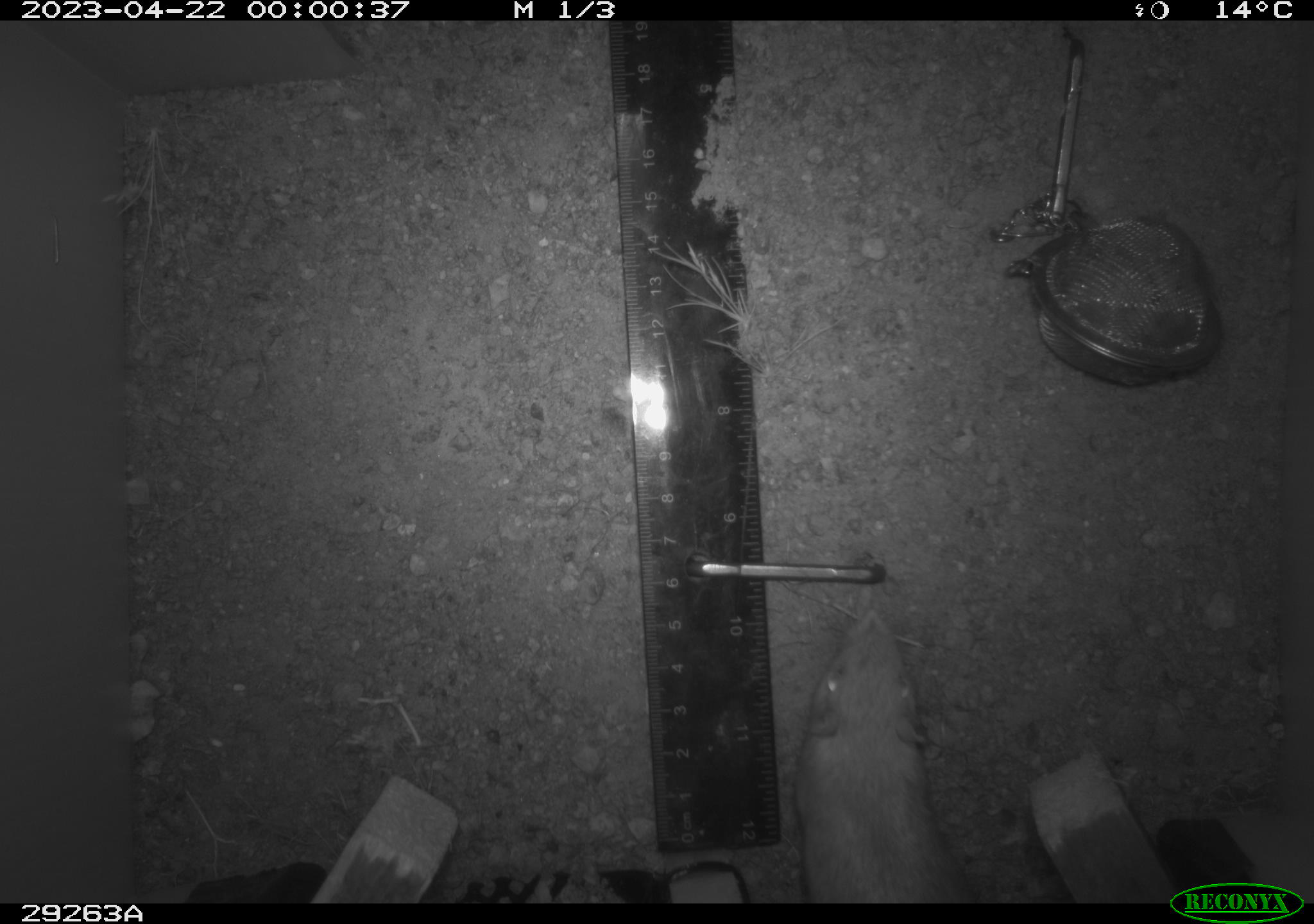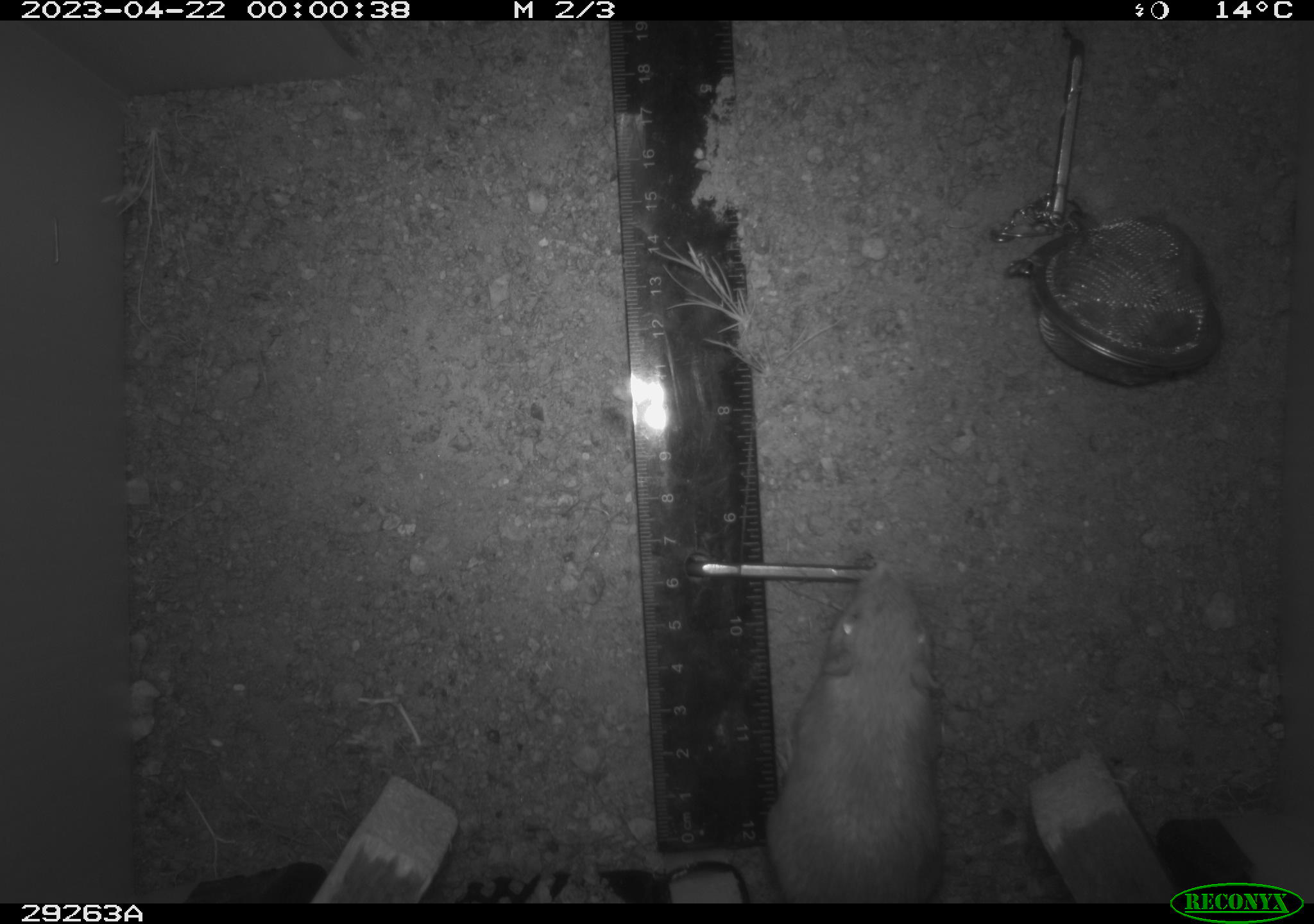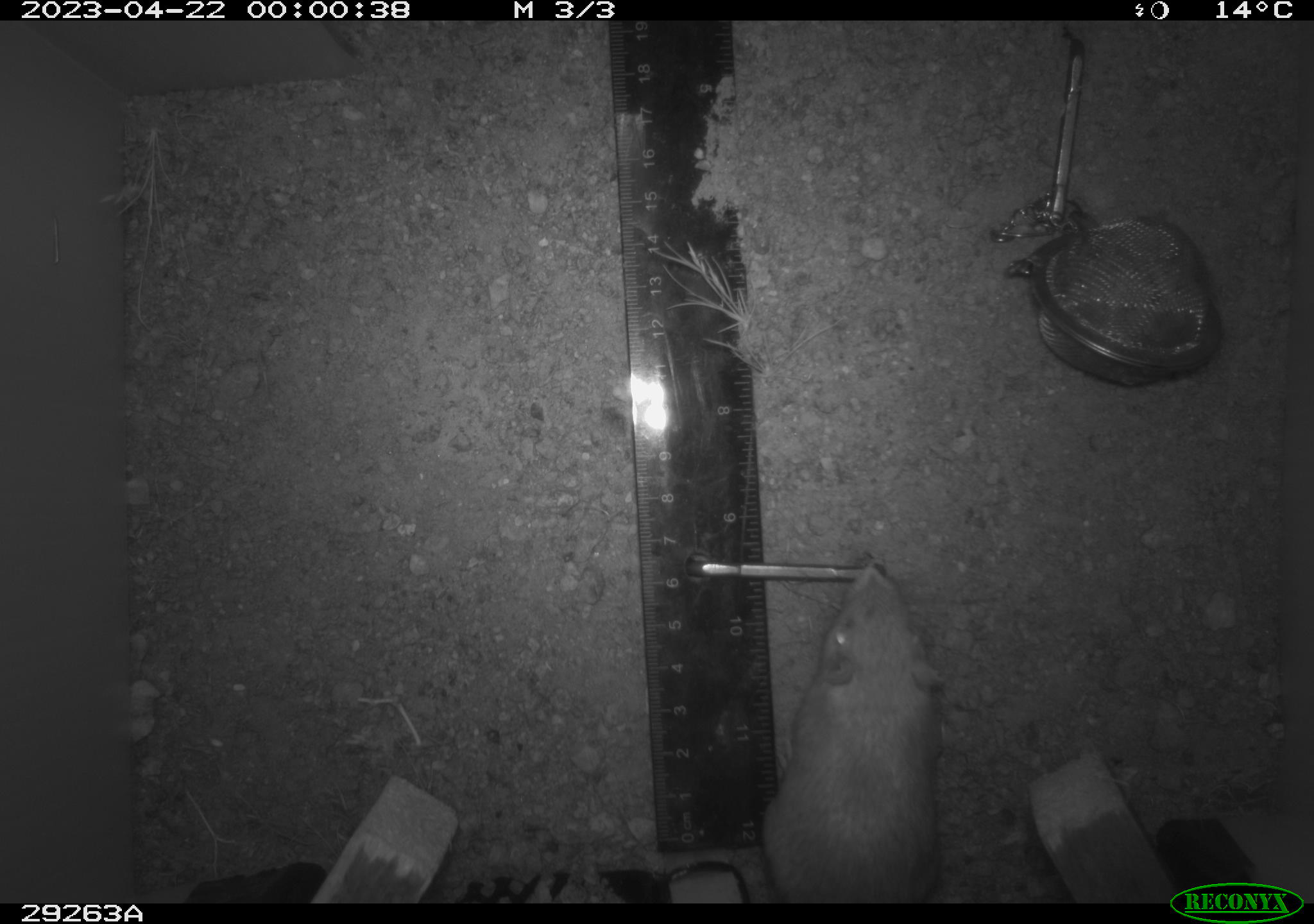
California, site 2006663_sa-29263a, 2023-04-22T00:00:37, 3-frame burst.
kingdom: Animalia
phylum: Chordata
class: Mammalia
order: Rodentia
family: Heteromyidae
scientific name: Heteromyidae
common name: kangaroo rats and pocket mice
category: heteromyidae family